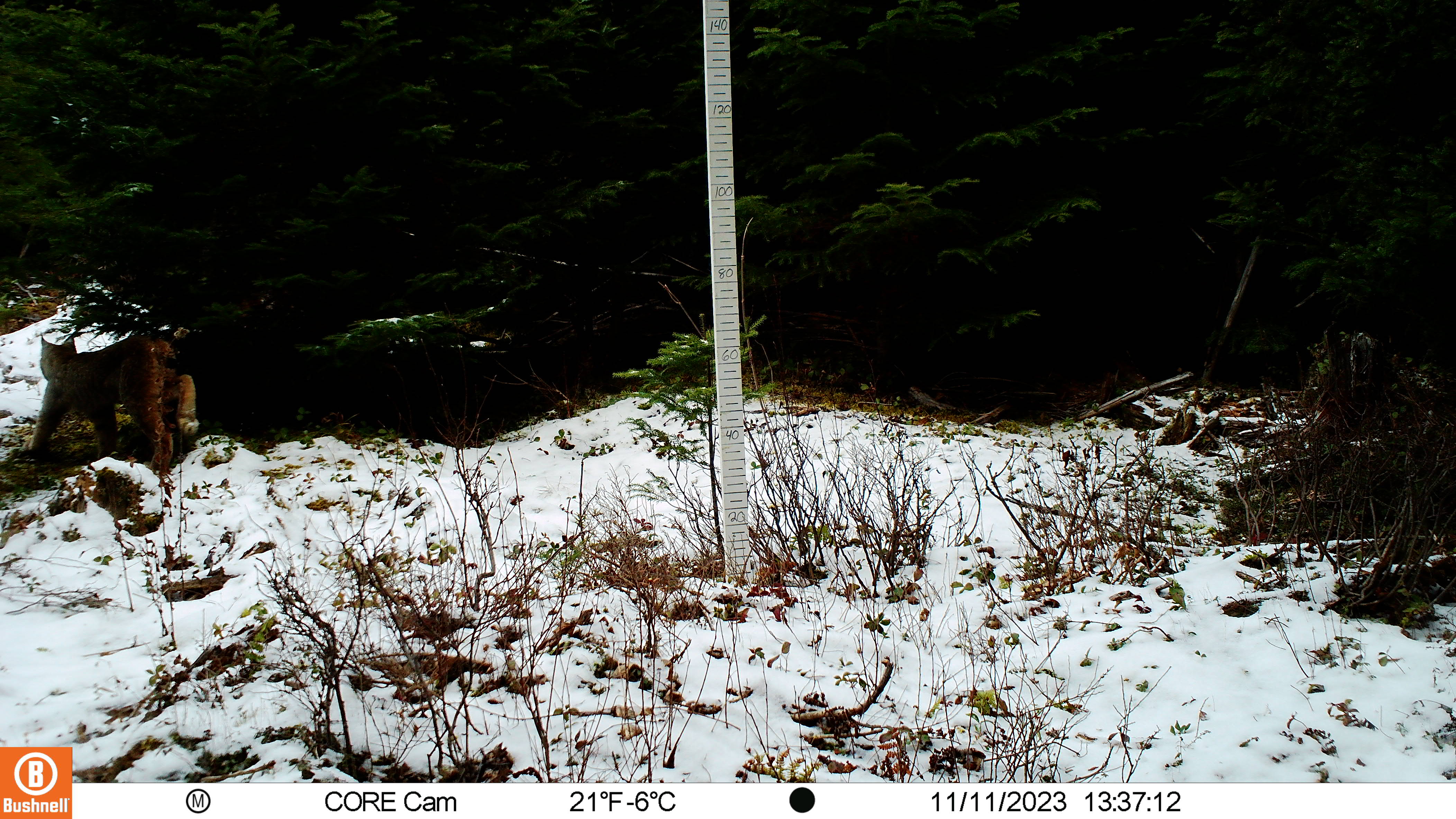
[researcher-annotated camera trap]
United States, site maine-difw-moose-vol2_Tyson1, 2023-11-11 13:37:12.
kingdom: Animalia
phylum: Chordata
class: Mammalia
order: Carnivora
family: Felidae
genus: Lynx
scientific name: Lynx canadensis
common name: canada lynx